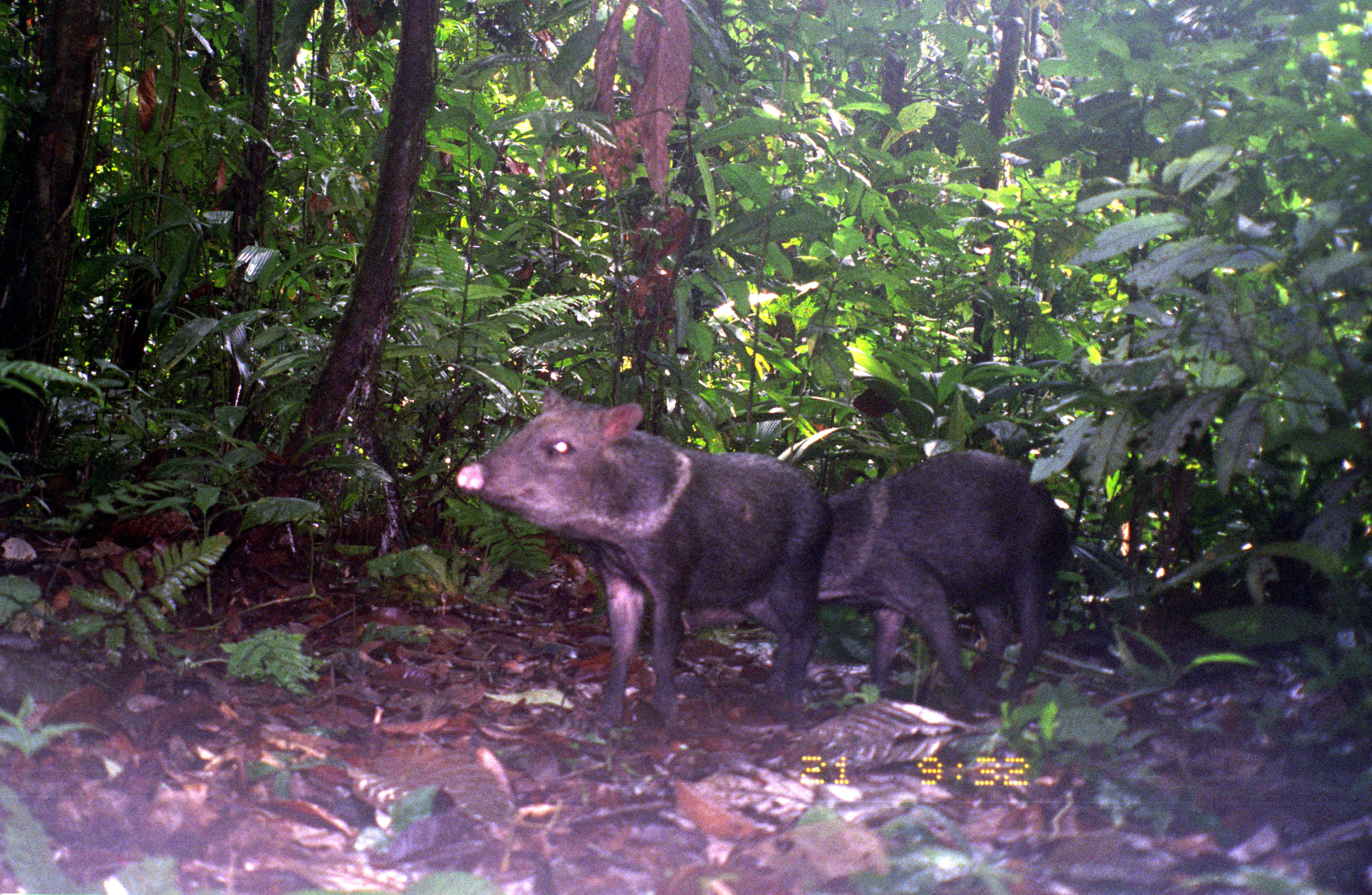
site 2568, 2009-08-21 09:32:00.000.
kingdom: Animalia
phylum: Chordata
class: Mammalia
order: Artiodactyla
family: Tayassuidae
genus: Pecari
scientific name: Pecari tajacu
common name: collared peccary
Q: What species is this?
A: Pecari tajacu (collared peccary).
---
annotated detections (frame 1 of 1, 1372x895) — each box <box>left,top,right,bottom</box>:
pecari tajacu: <box>454,387,834,729</box>; <box>825,448,1070,720</box>